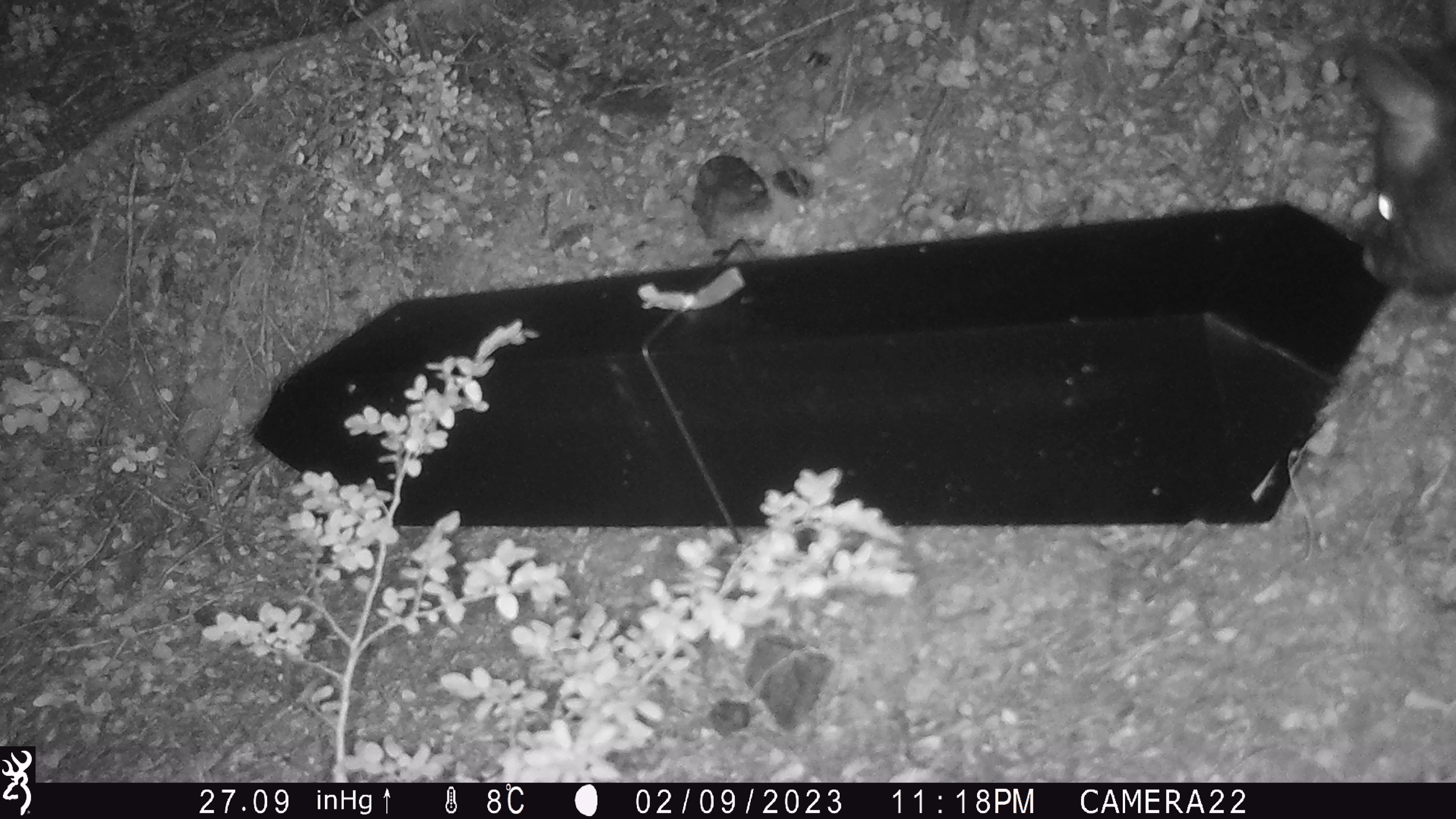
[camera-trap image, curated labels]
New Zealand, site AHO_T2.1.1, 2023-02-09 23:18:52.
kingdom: Animalia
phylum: Chordata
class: Mammalia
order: Carnivora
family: Mustelidae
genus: Mustela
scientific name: Mustela erminea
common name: stoat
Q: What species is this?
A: Stoat (Mustela erminea).